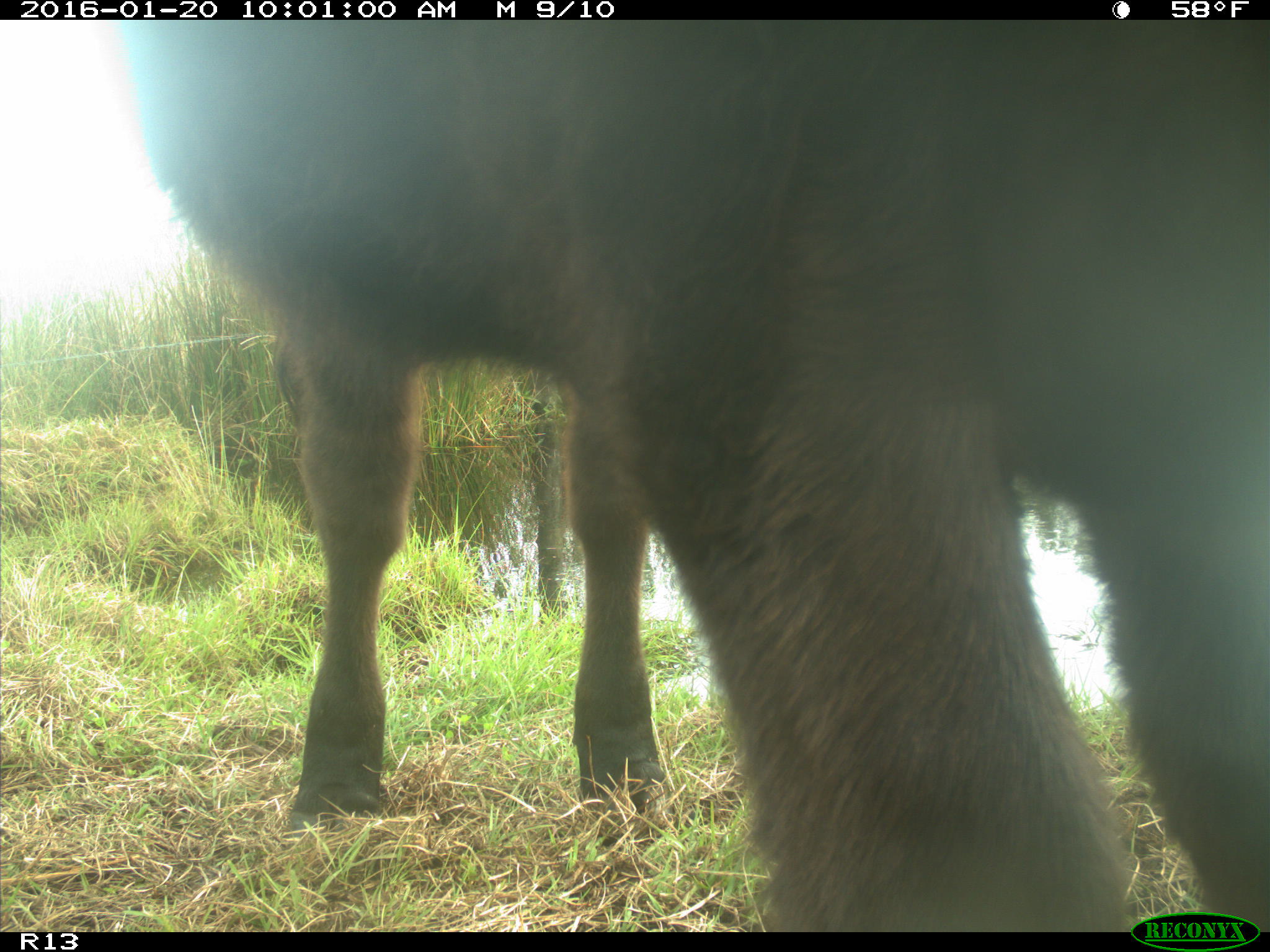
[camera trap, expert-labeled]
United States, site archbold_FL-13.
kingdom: Animalia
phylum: Chordata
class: Mammalia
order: Artiodactyla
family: Bovidae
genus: Bos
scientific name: Bos taurus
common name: domestic cow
Bos taurus (domestic cow).